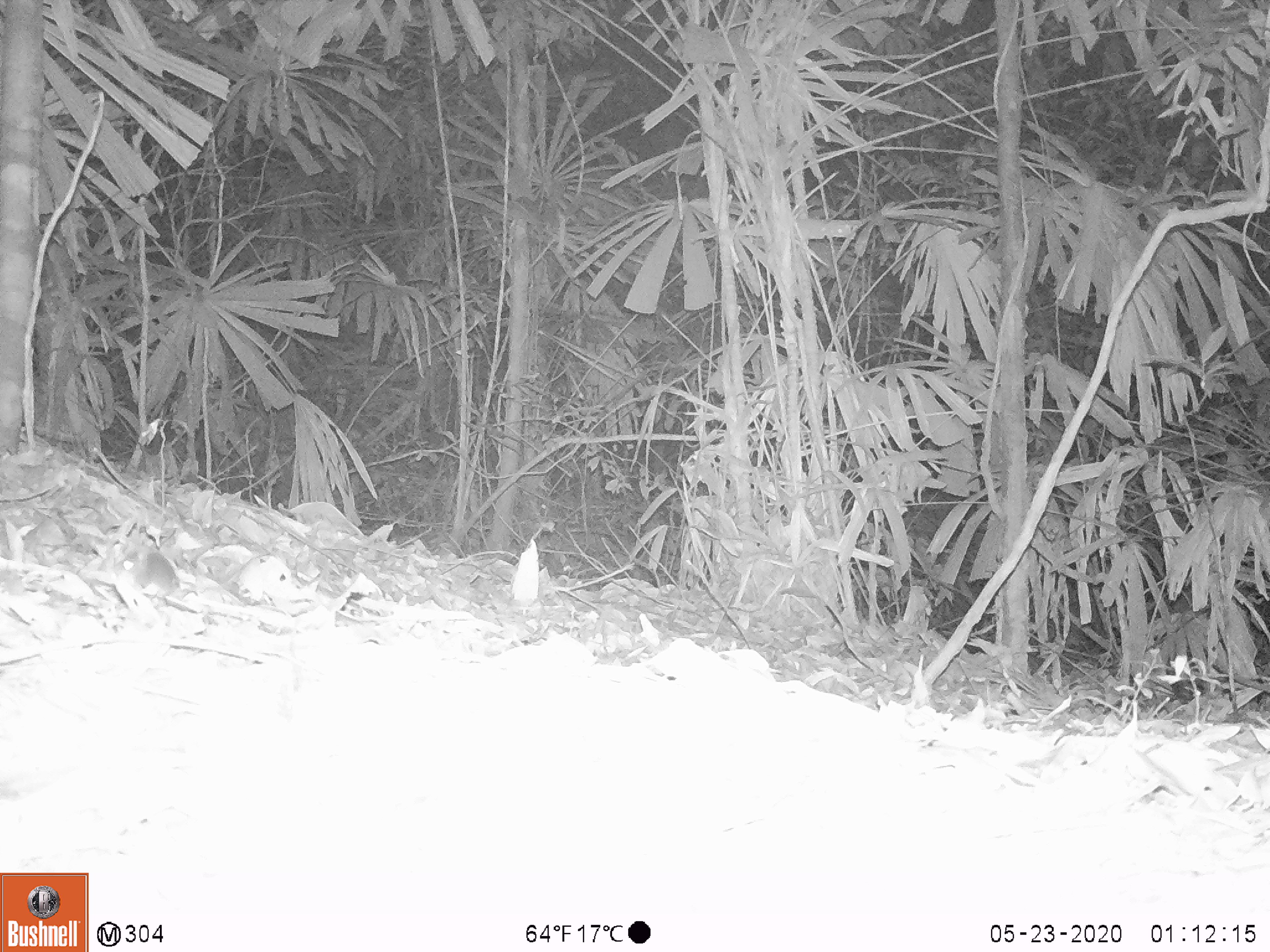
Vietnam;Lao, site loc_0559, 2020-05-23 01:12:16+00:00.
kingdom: Animalia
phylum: Chordata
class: Mammalia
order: Rodentia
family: Muridae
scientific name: Muridae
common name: old-world mice and rats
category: unidentified murid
Unidentified murid (old-world mice and rats) (Muridae). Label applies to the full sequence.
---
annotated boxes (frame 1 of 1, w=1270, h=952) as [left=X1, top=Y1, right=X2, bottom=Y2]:
unidentified murid: [left=112, top=548, right=270, bottom=604]